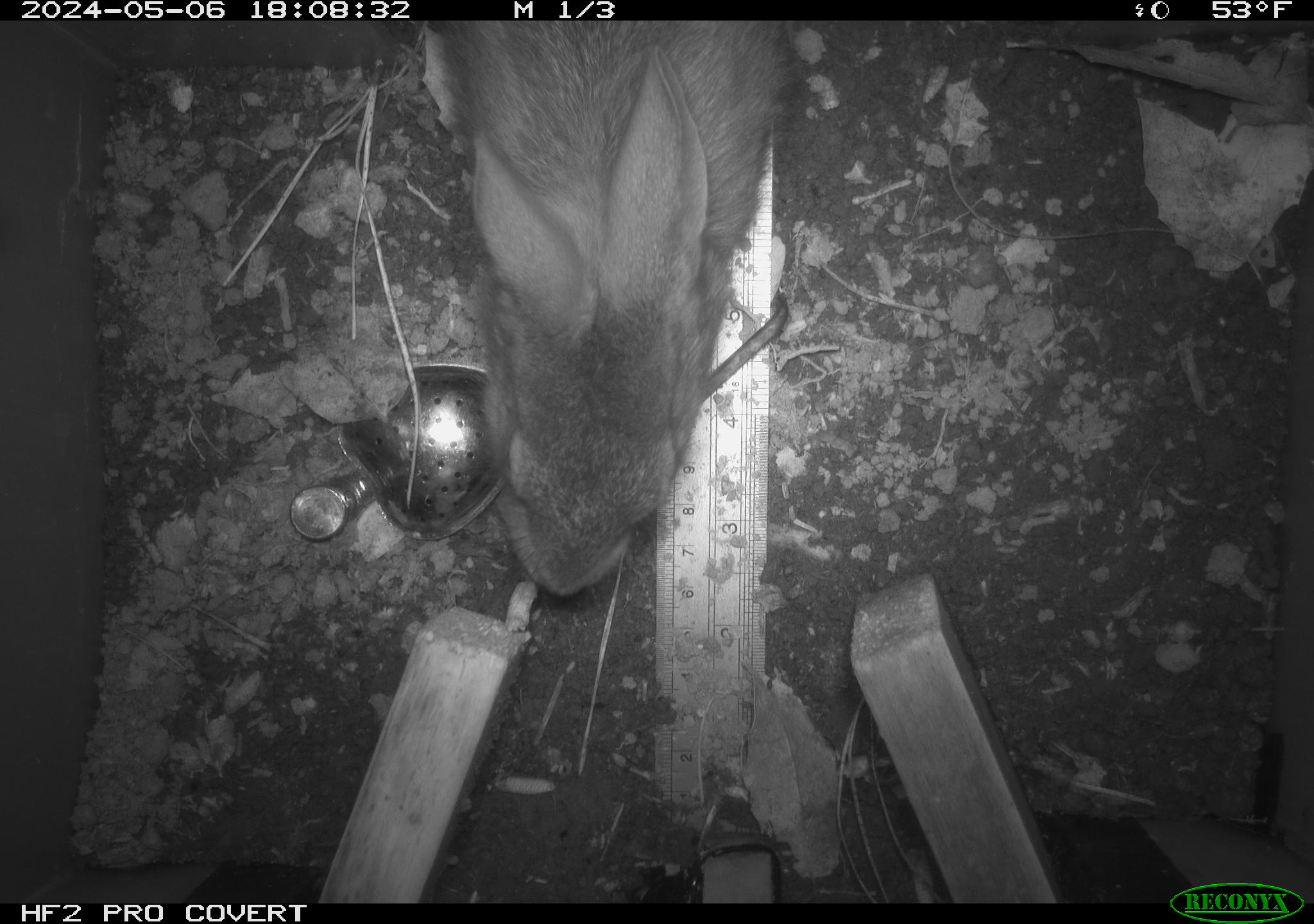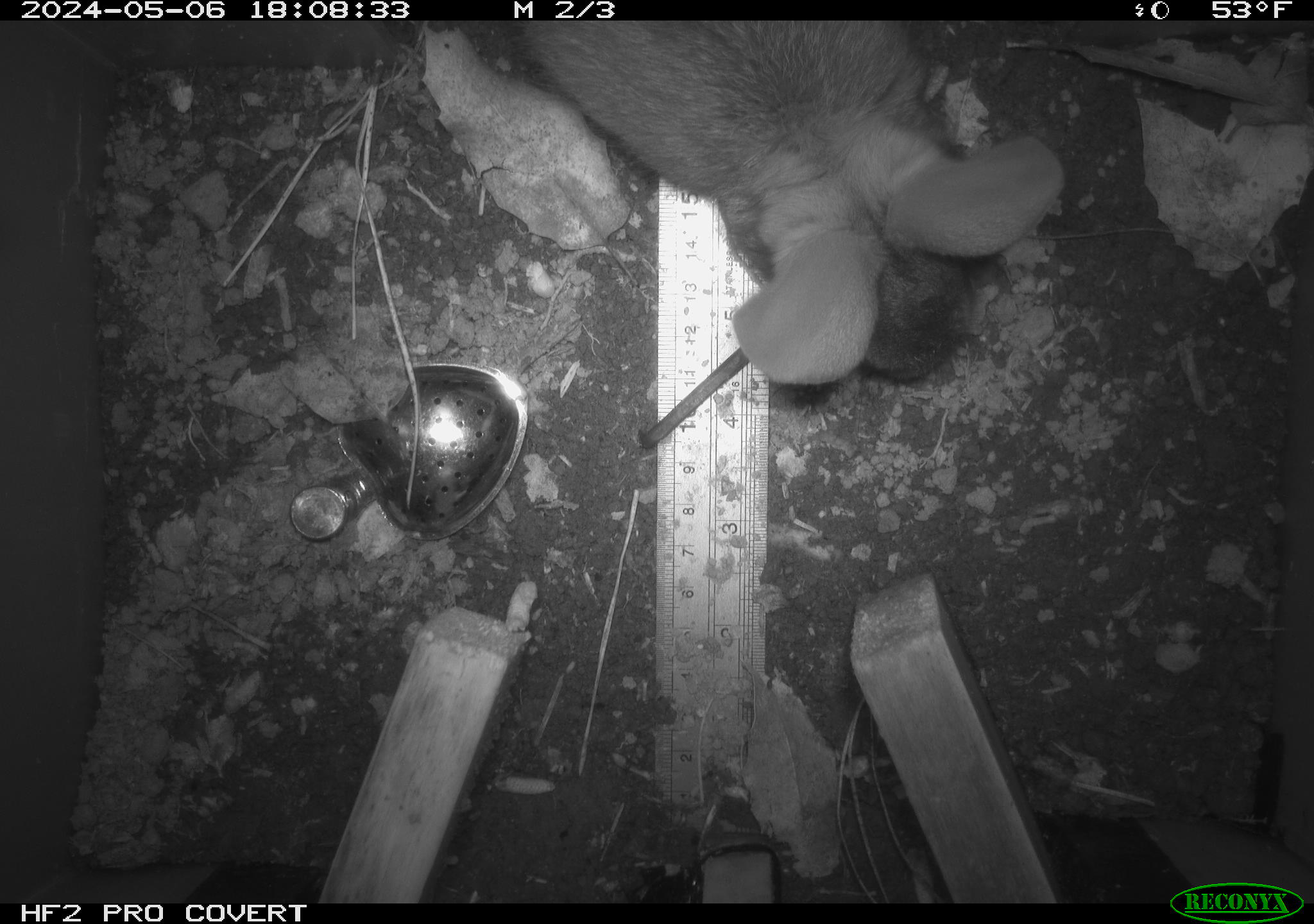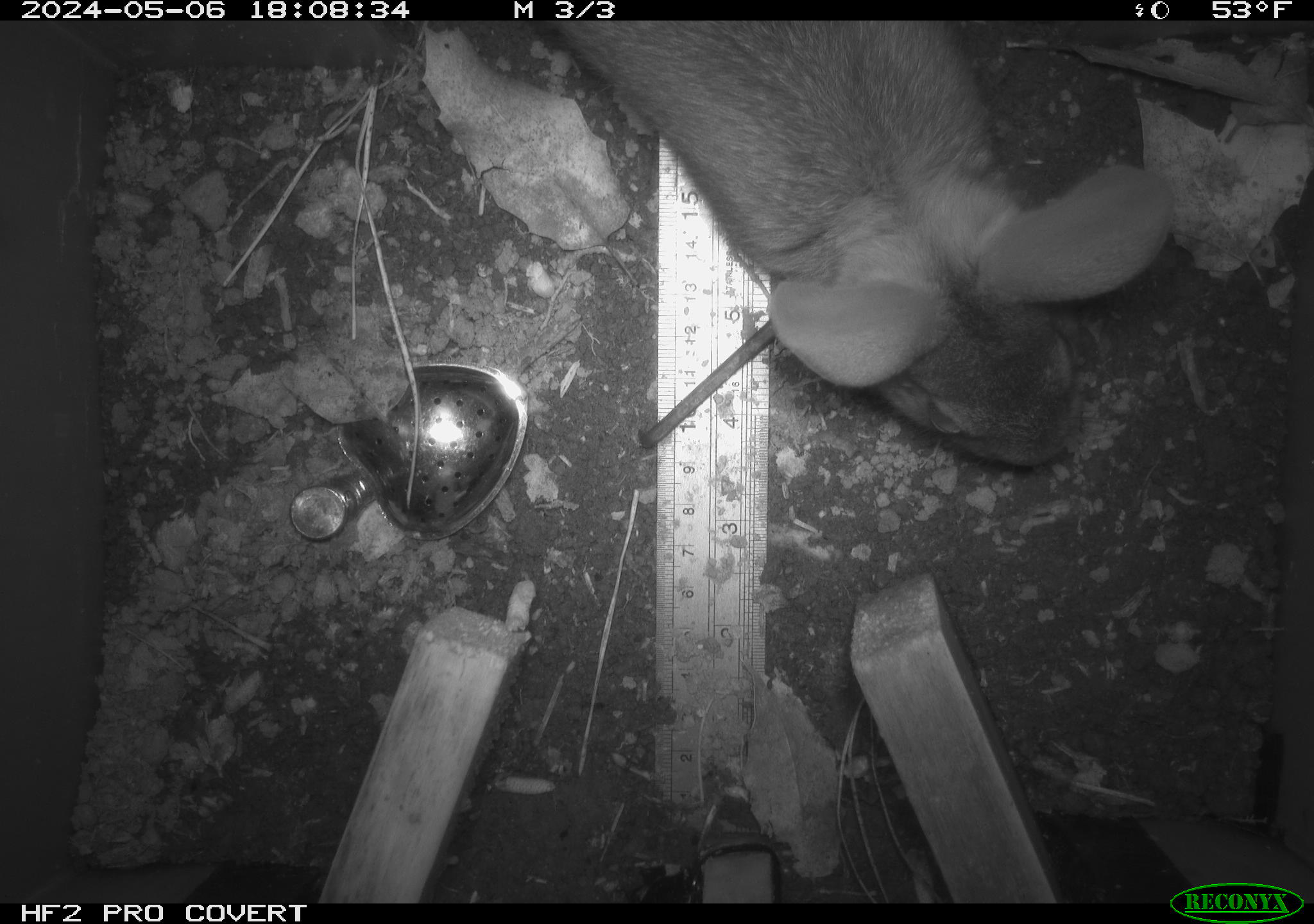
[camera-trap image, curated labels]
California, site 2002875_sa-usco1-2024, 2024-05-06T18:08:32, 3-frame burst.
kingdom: Animalia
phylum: Chordata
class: Mammalia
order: Lagomorpha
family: Leporidae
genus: Sylvilagus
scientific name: Sylvilagus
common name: cottontail rabbits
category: sylvilagus species